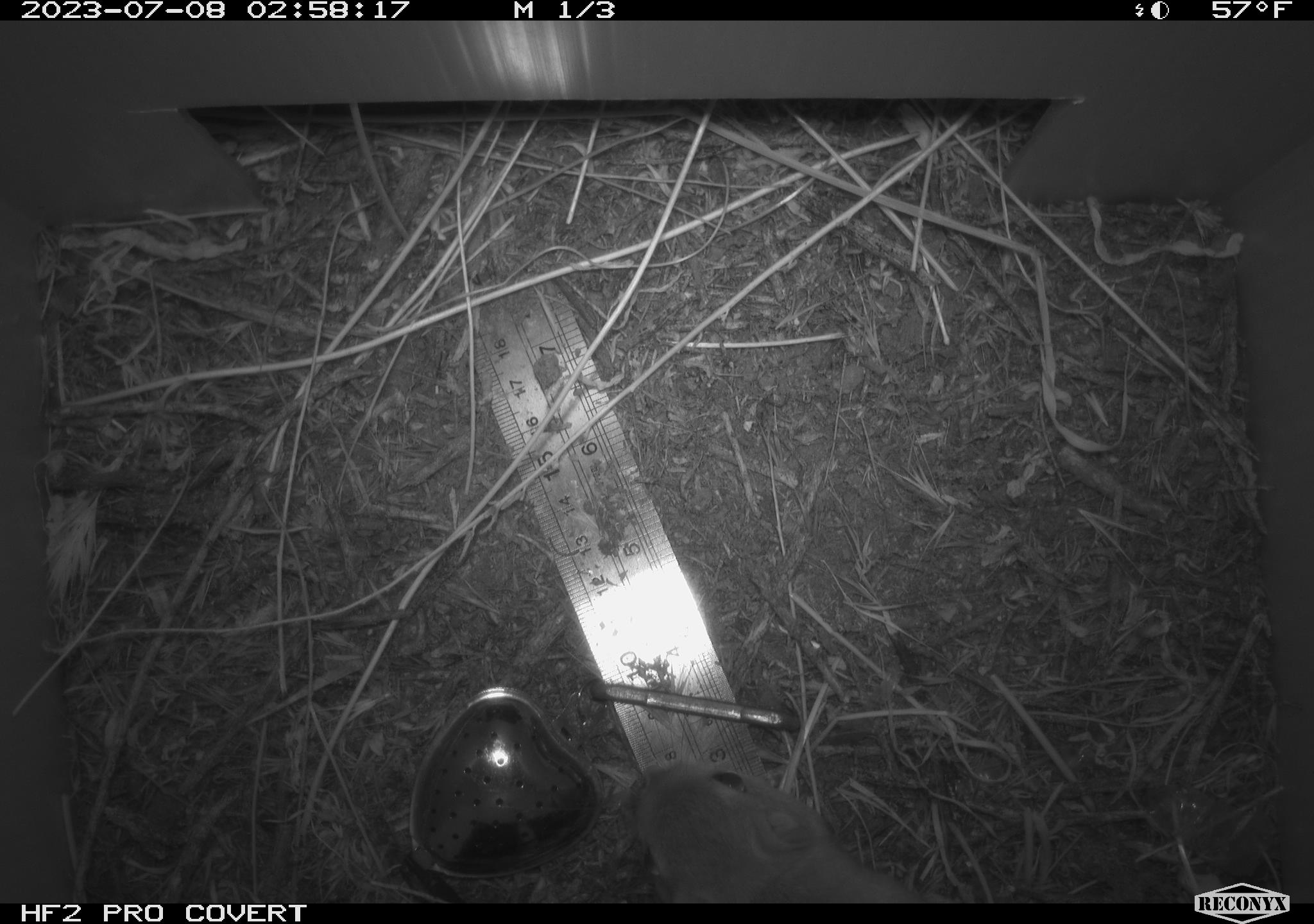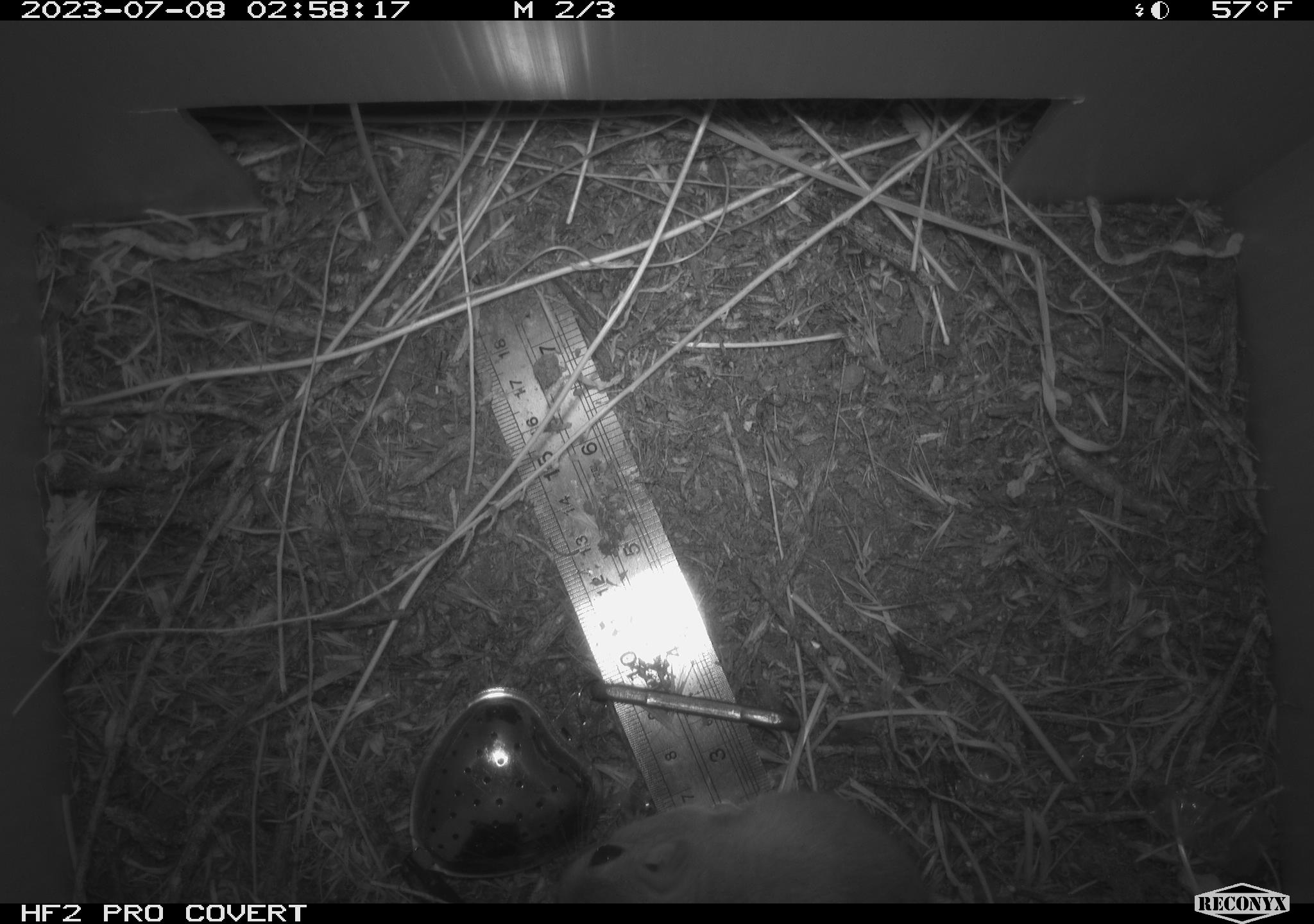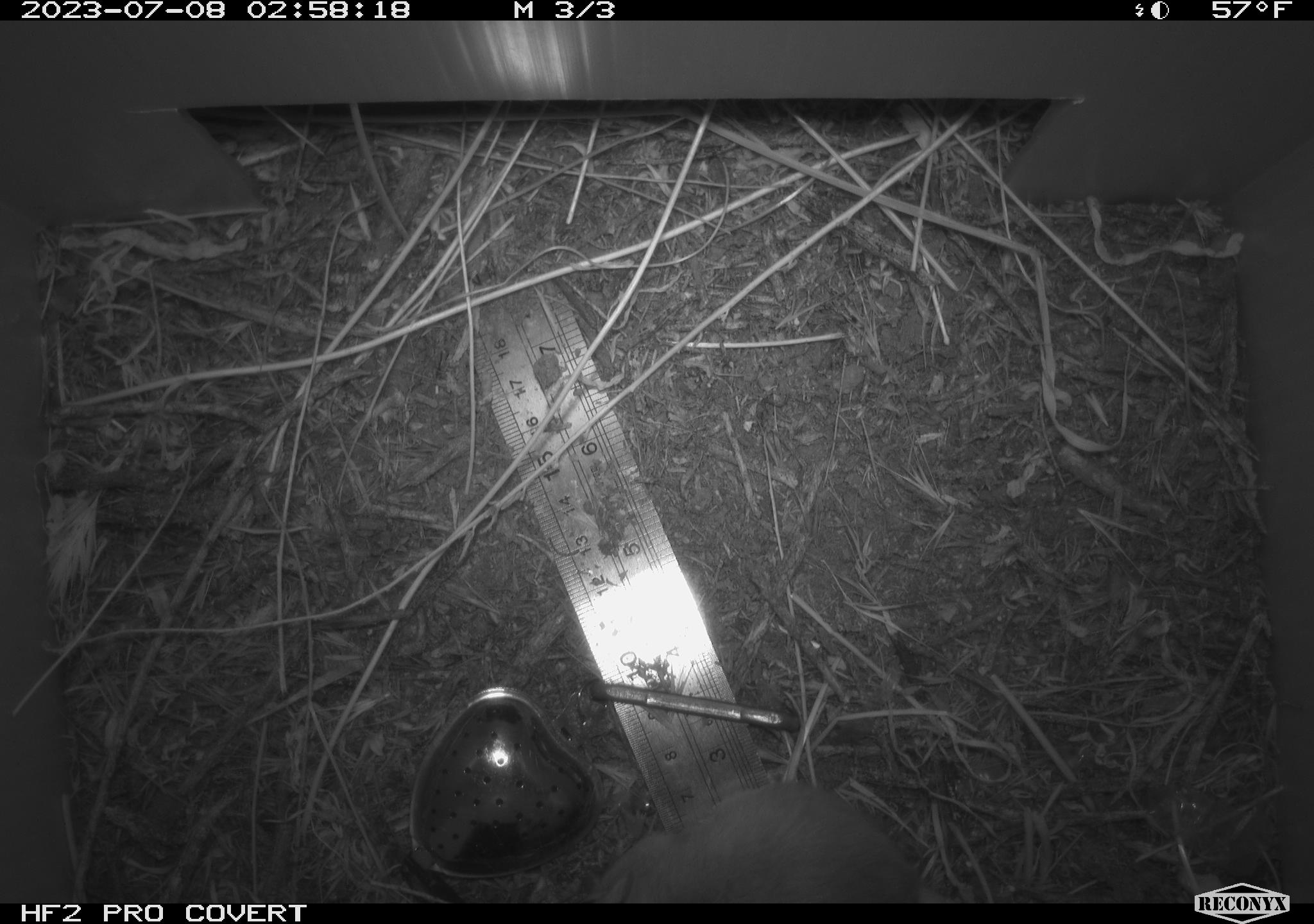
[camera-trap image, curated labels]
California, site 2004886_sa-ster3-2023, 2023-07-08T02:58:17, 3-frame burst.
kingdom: Animalia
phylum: Chordata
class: Mammalia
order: Rodentia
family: Heteromyidae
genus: Dipodomys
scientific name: Dipodomys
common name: kangaroo rats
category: dipodomys species